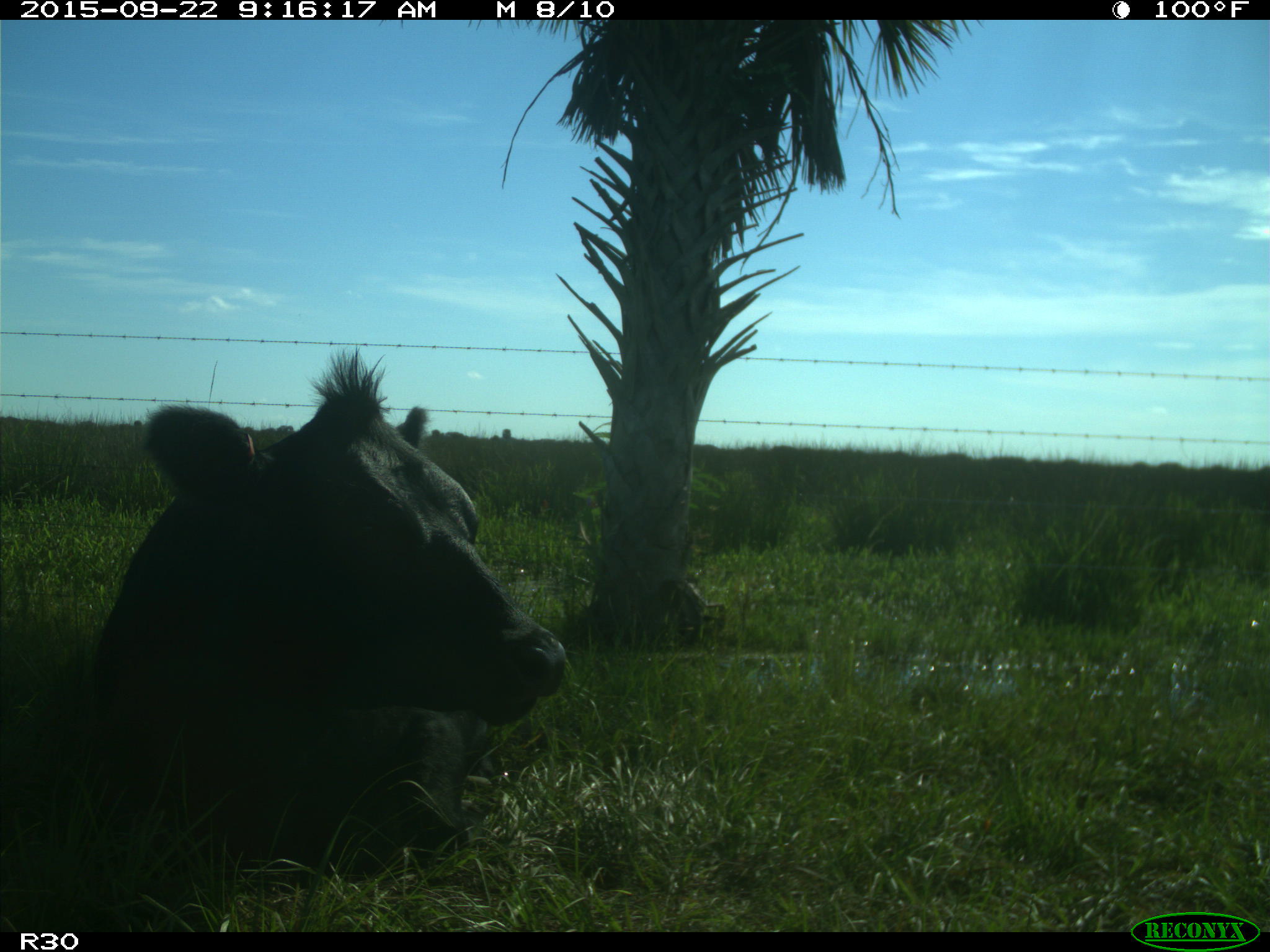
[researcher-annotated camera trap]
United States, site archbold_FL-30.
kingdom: Animalia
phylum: Chordata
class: Mammalia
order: Artiodactyla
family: Bovidae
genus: Bos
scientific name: Bos taurus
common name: domestic cow